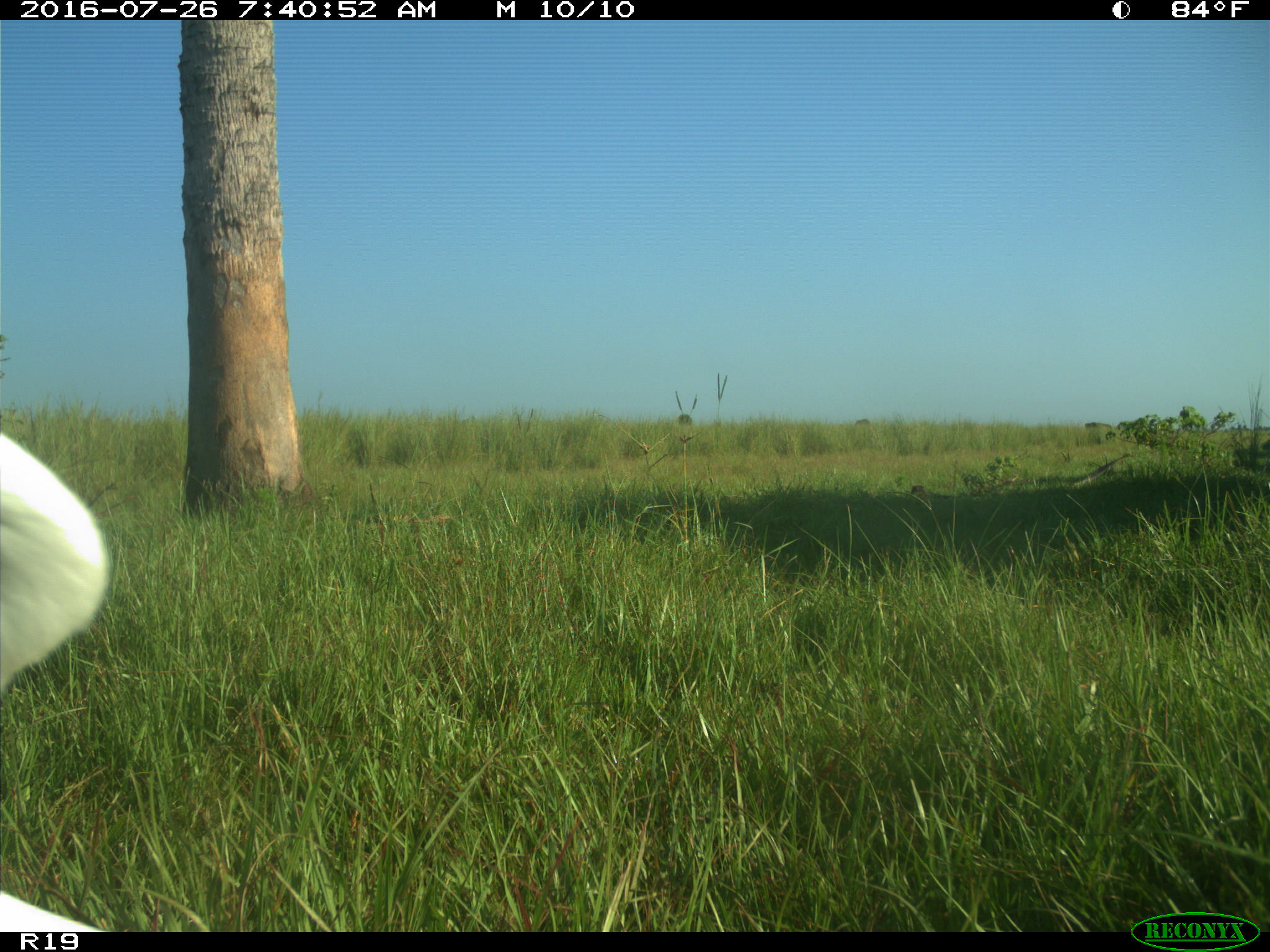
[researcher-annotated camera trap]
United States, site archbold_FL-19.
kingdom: Animalia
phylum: Chordata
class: Aves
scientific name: Aves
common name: birds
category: unidentified bird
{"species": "unidentified bird (birds) (Aves)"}